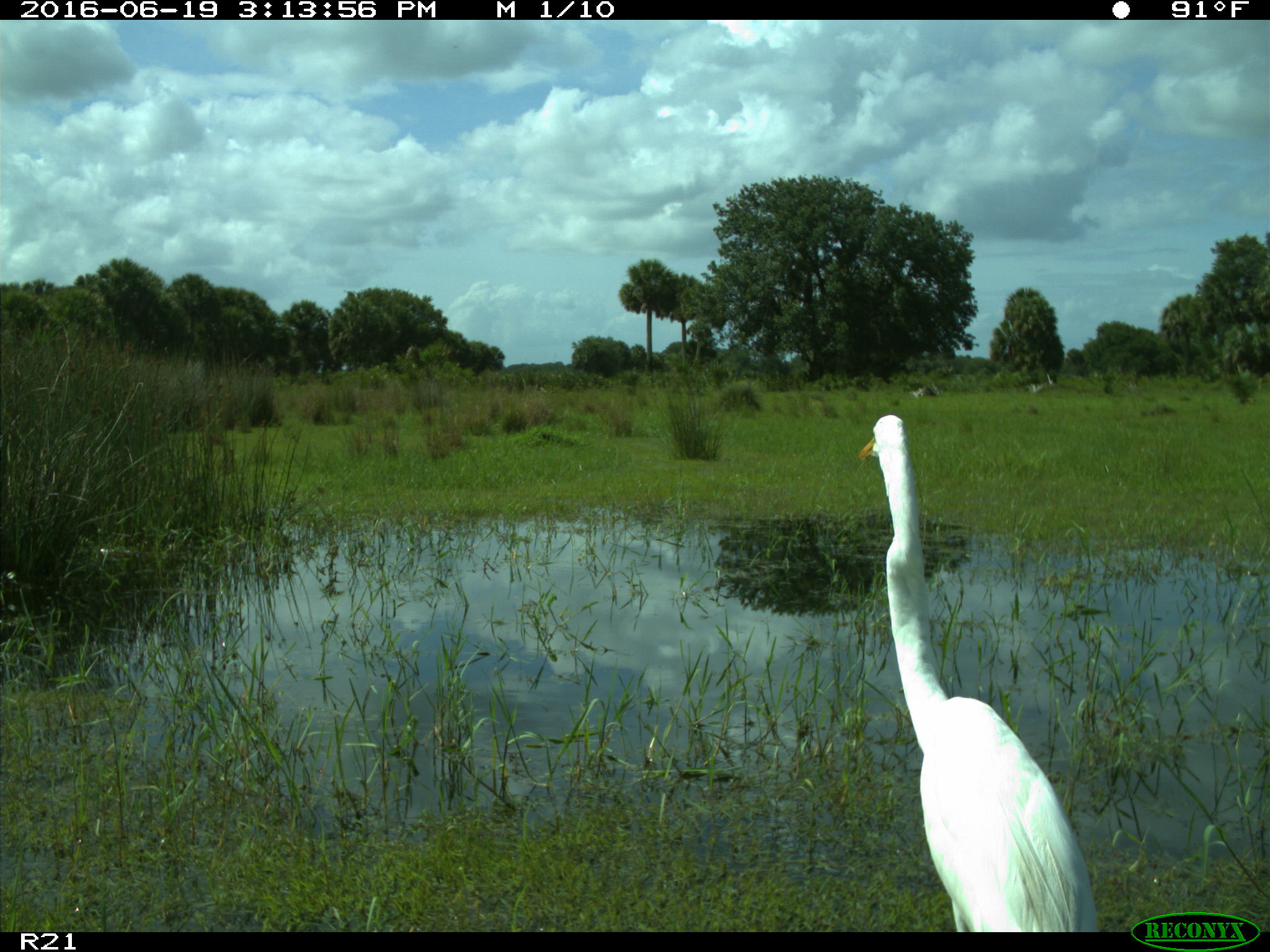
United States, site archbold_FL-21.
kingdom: Animalia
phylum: Chordata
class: Aves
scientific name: Aves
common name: birds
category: unidentified bird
Unidentified bird (birds) (Aves).